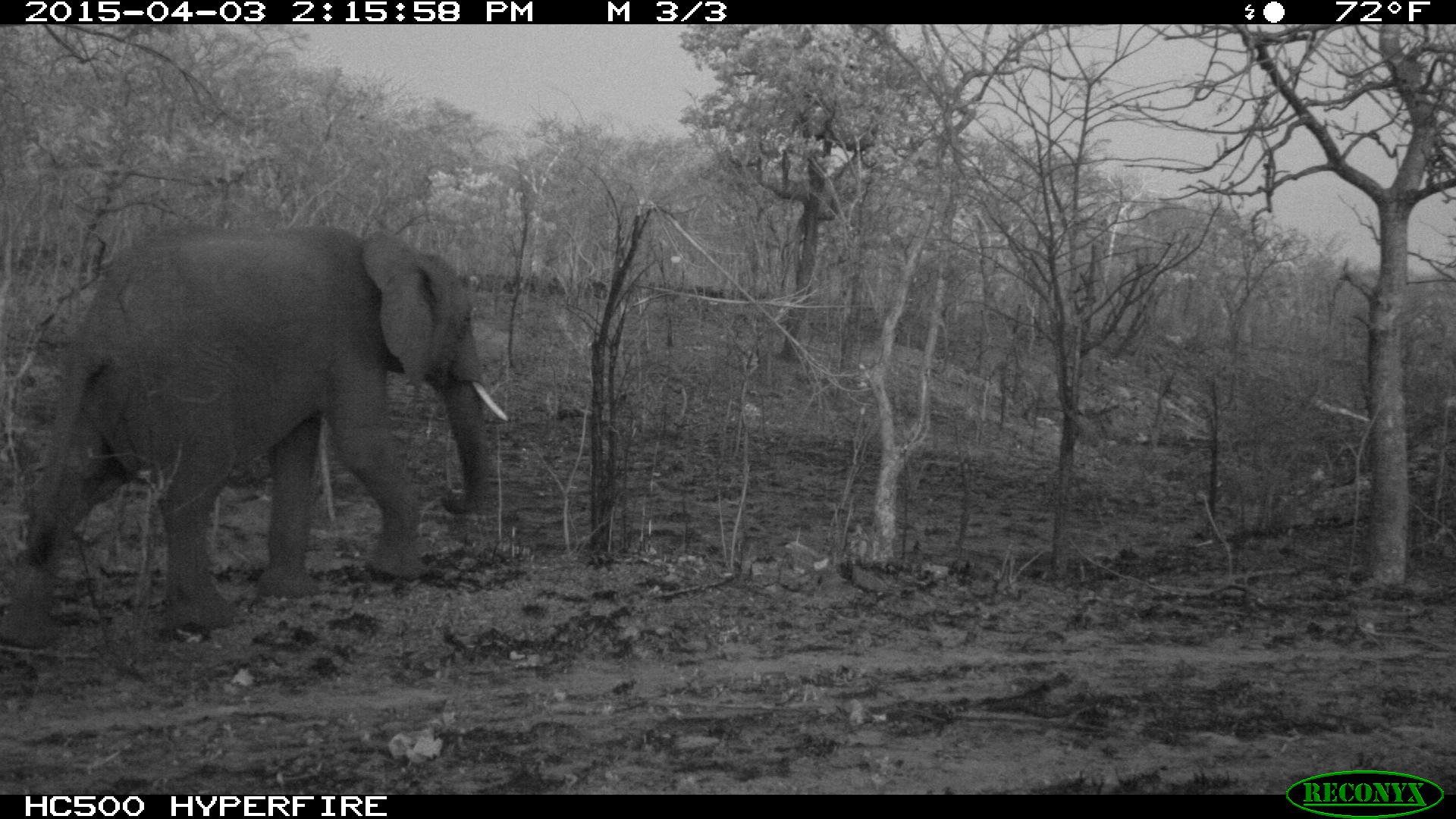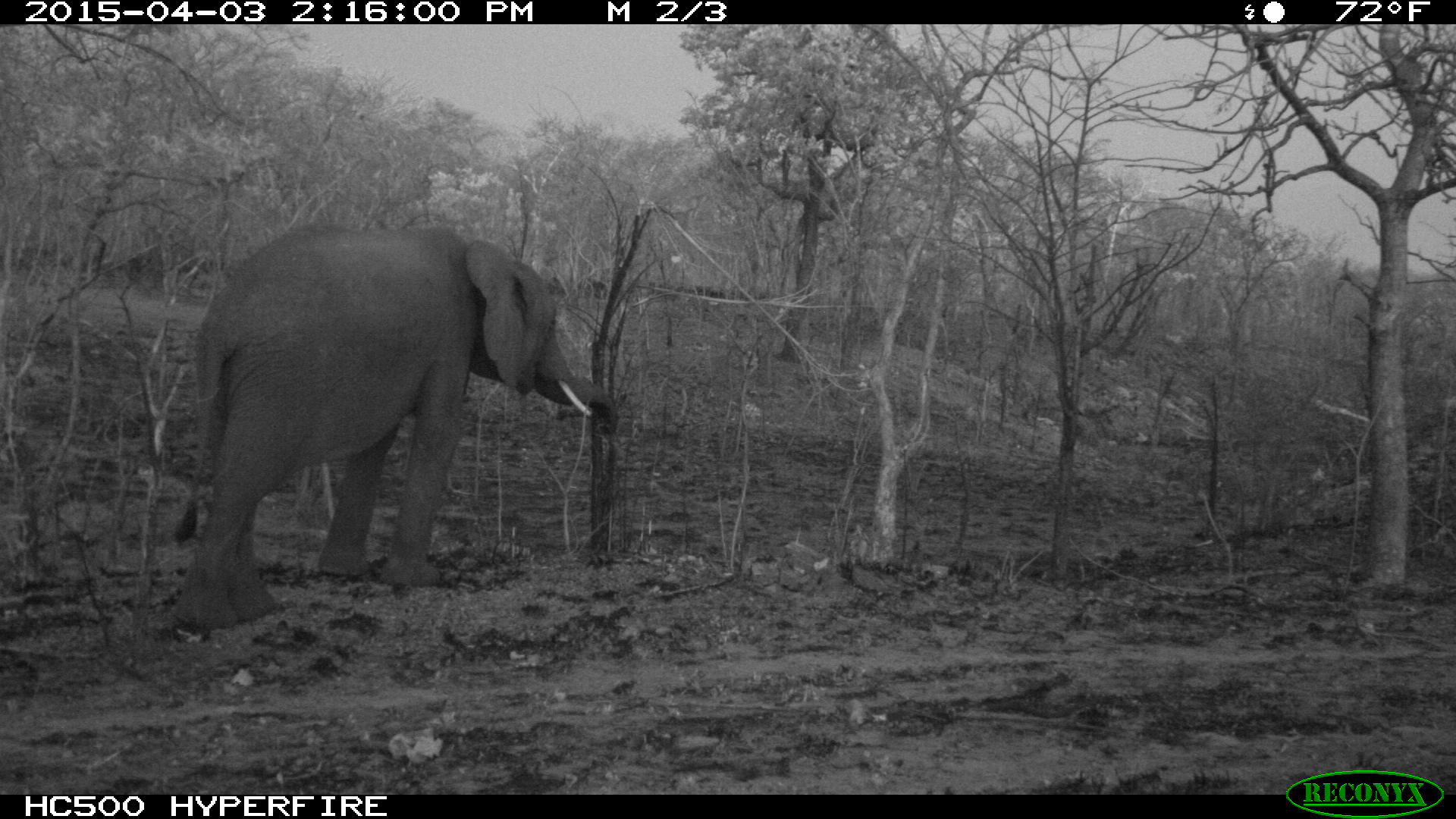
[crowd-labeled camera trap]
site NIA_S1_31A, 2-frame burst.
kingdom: Animalia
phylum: Chordata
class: Mammalia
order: Proboscidea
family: Elephantidae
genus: Loxodonta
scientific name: Loxodonta africana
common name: african bush elephant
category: elephant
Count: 1.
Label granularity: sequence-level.